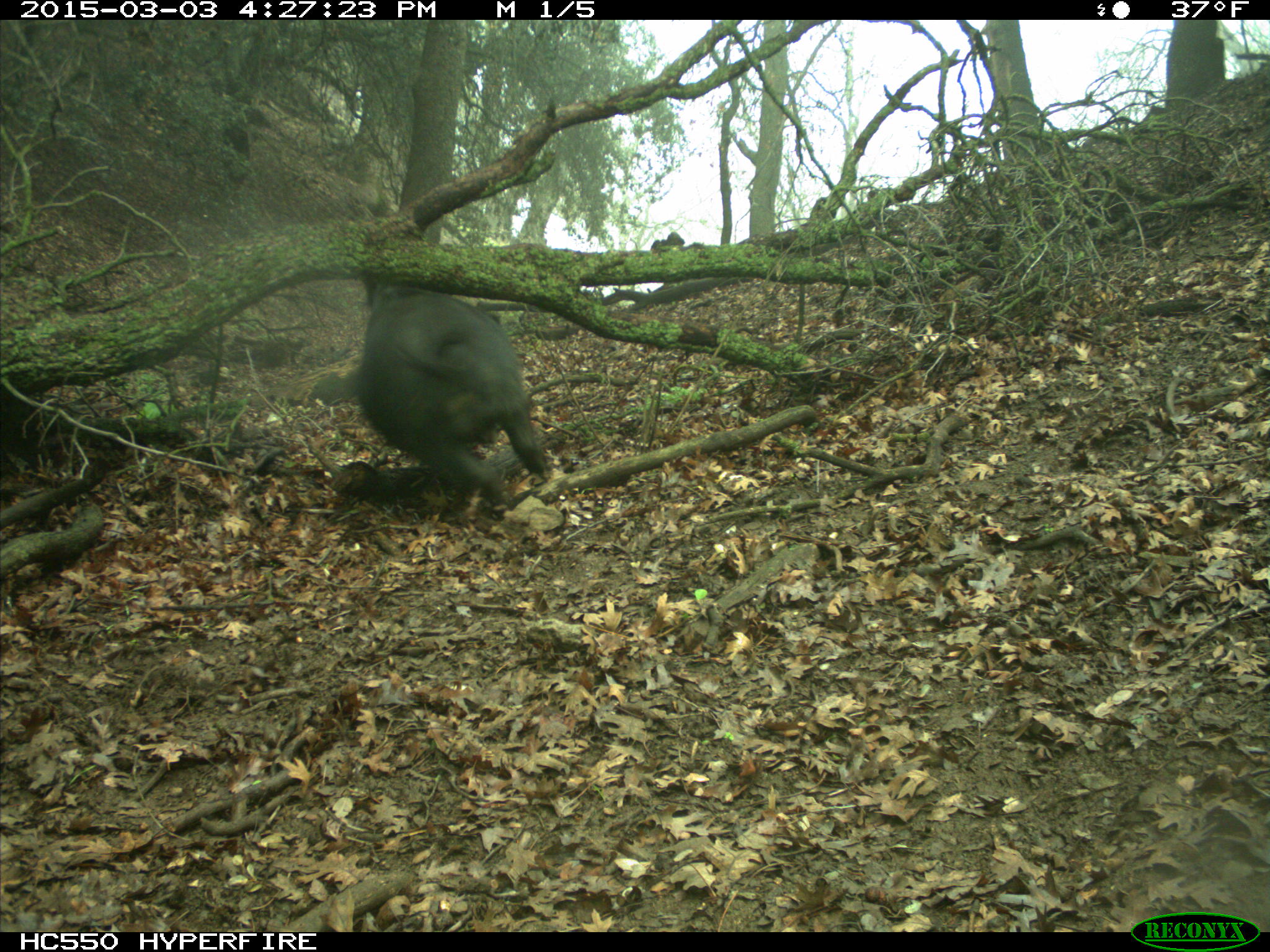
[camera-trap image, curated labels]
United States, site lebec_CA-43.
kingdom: Animalia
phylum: Chordata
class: Mammalia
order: Artiodactyla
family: Suidae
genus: Sus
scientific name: Sus scrofa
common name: wild boar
Sus scrofa (wild boar).